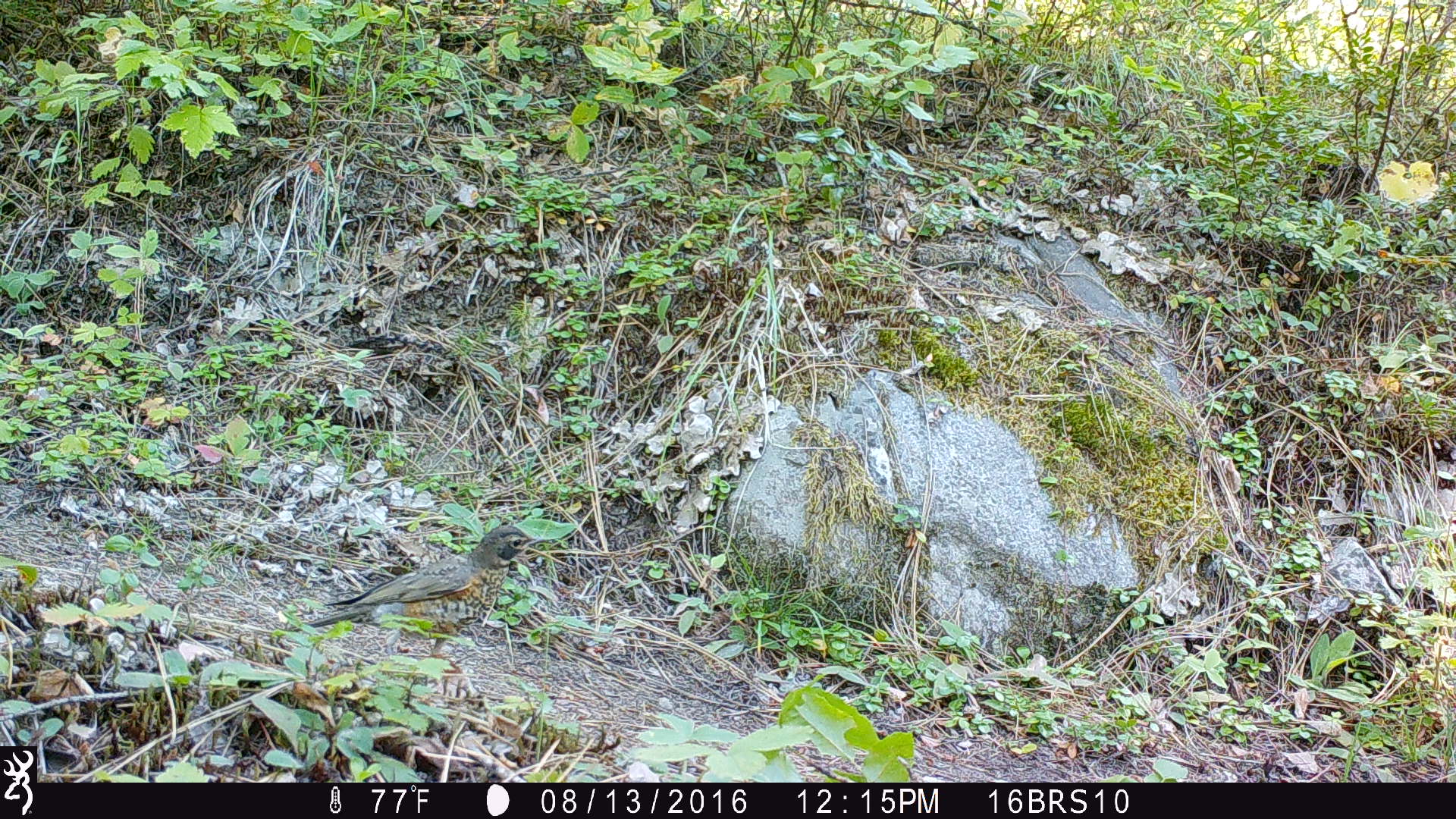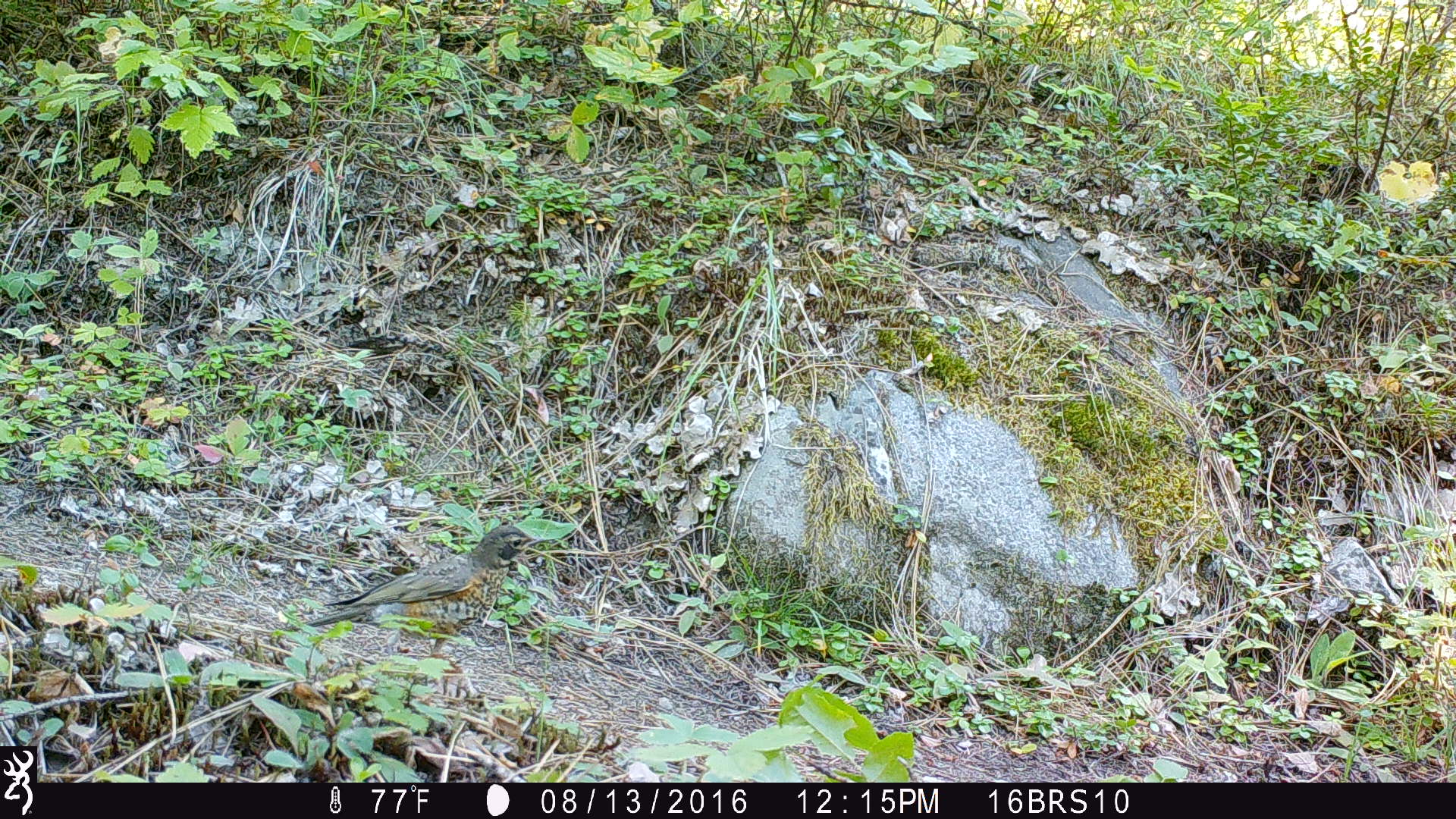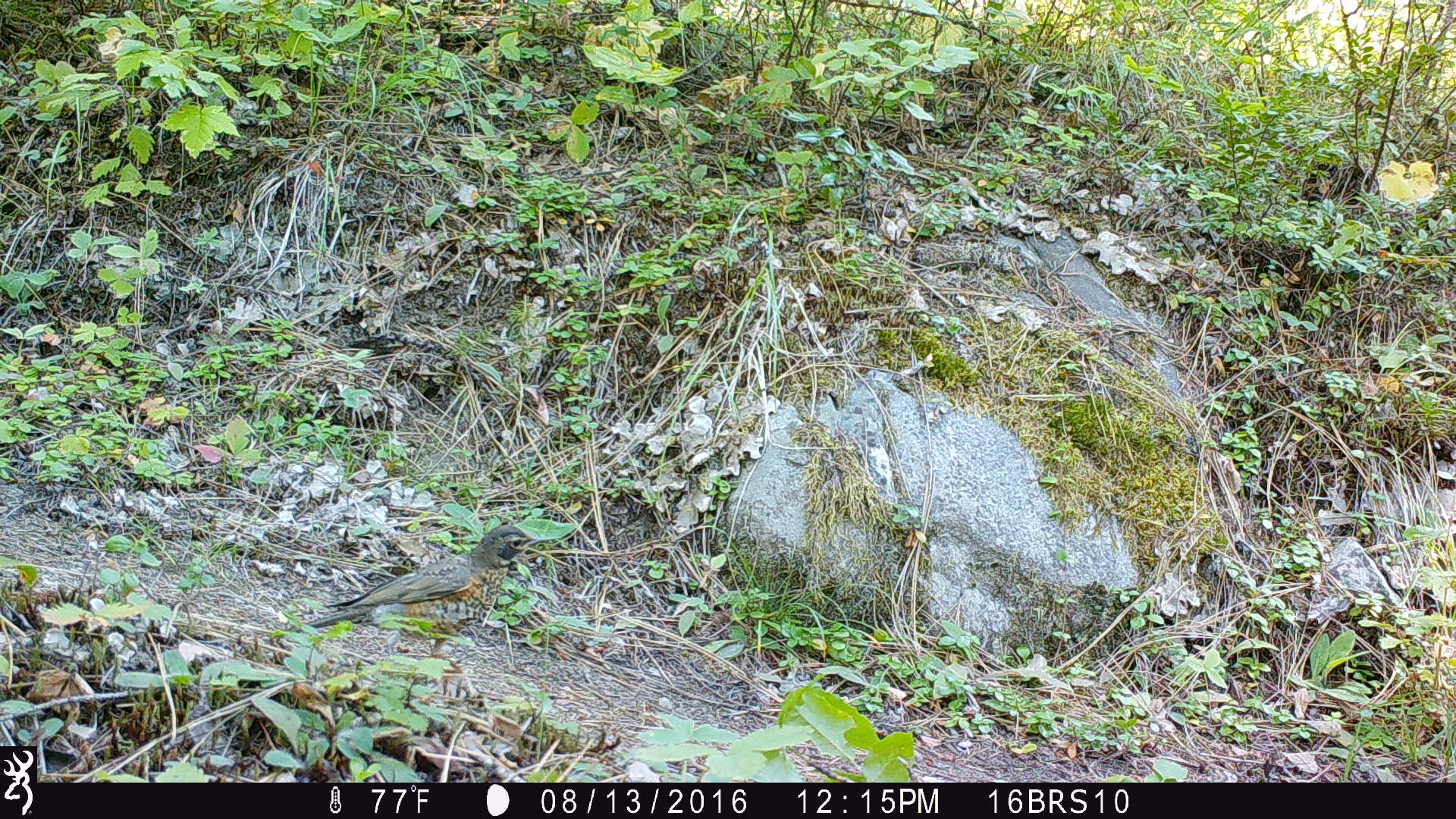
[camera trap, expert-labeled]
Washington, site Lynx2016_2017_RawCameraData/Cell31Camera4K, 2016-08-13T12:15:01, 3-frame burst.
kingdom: Animalia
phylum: Chordata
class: Aves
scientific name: Aves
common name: birds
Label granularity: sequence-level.